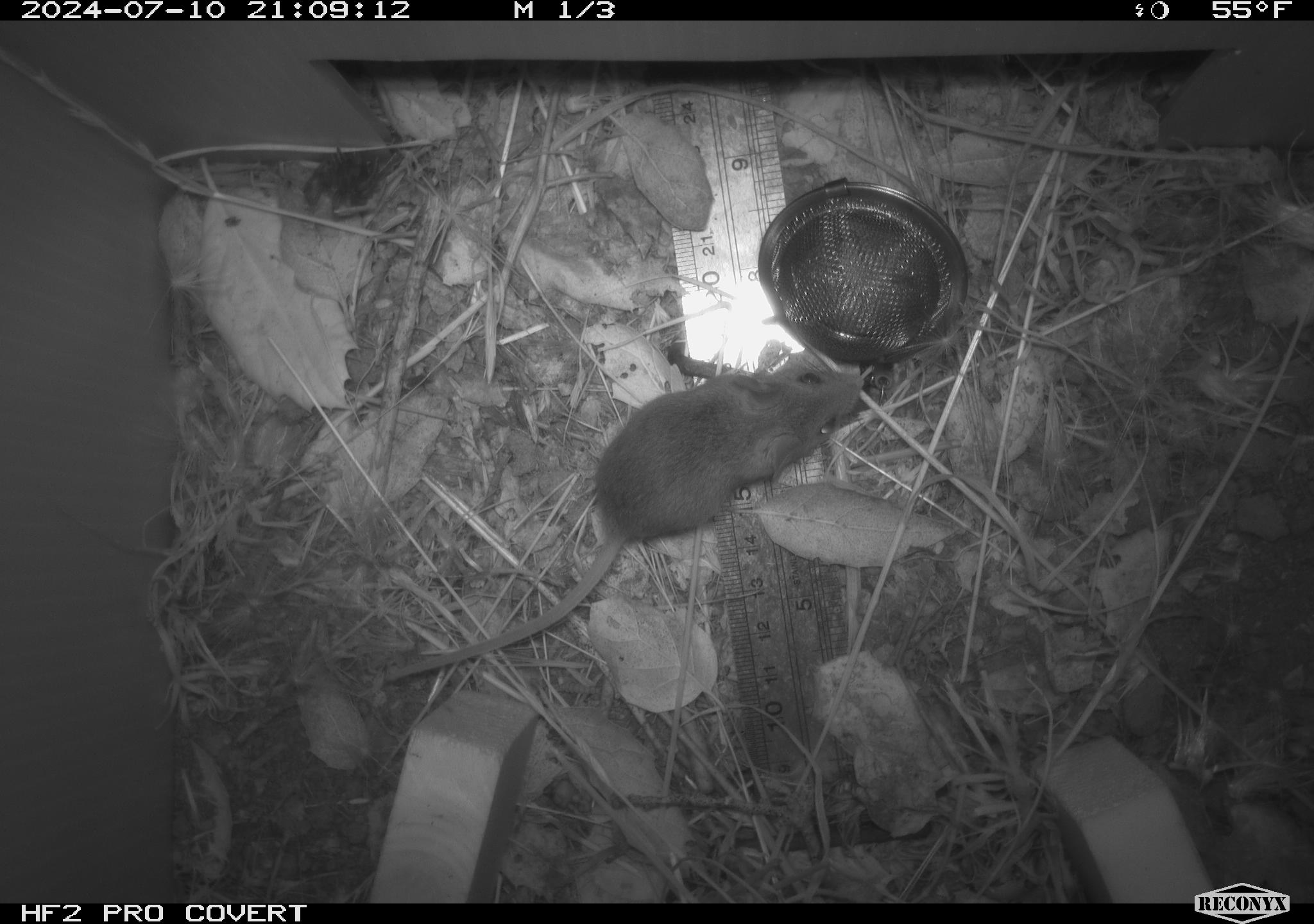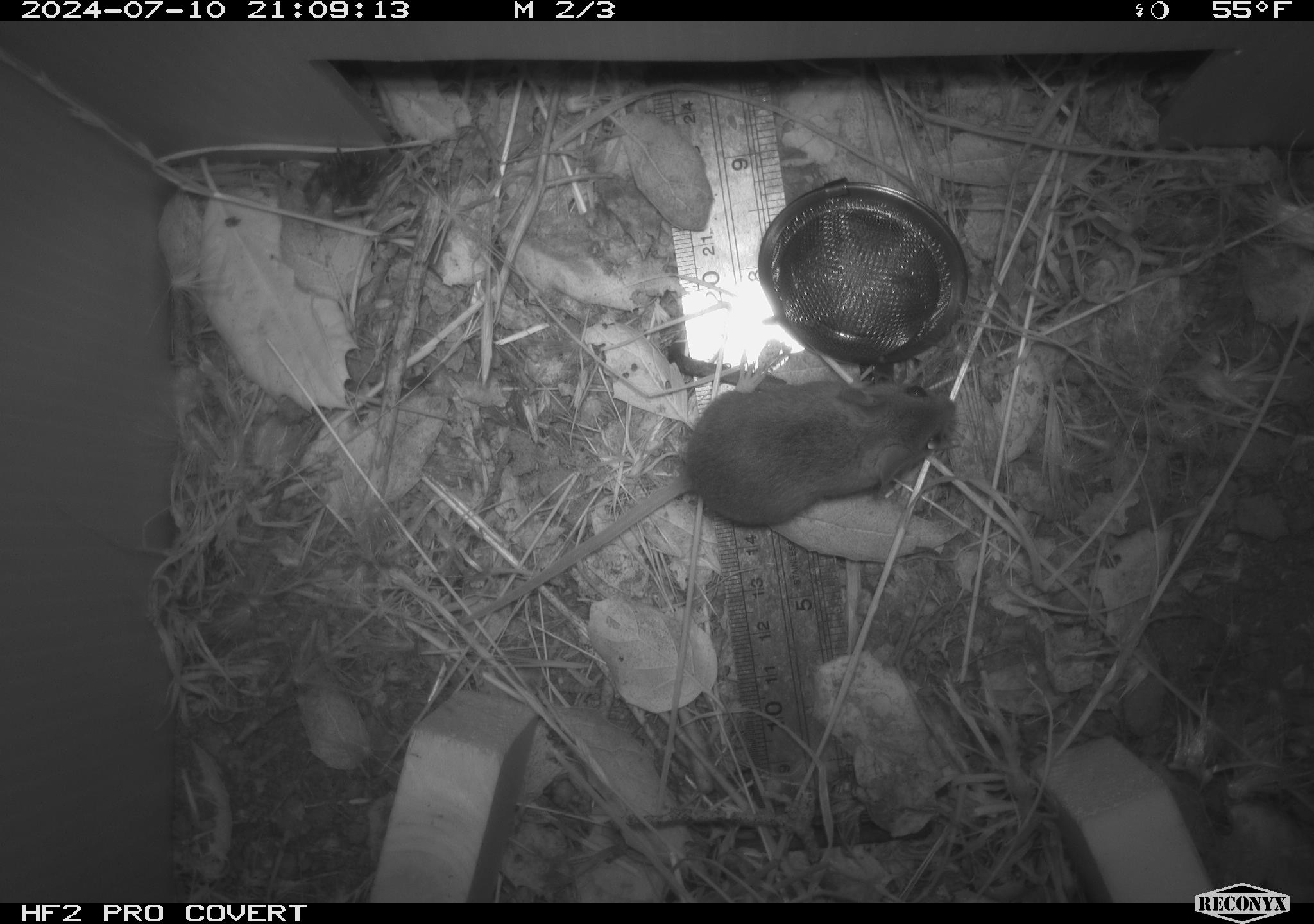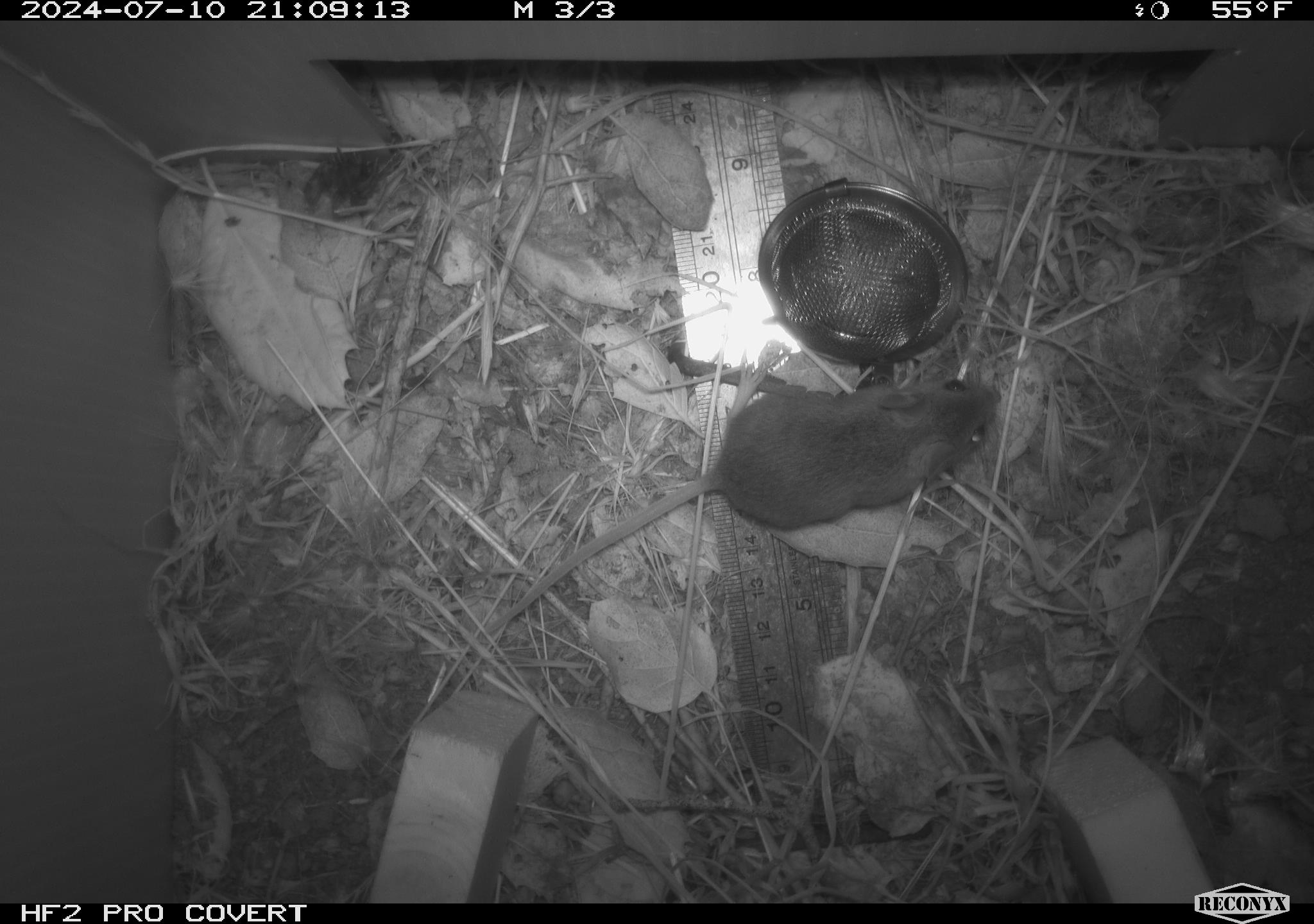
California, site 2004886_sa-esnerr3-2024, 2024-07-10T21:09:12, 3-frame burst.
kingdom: Animalia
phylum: Chordata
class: Mammalia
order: Rodentia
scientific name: Rodentia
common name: rodent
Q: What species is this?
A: Rodent (Rodentia).